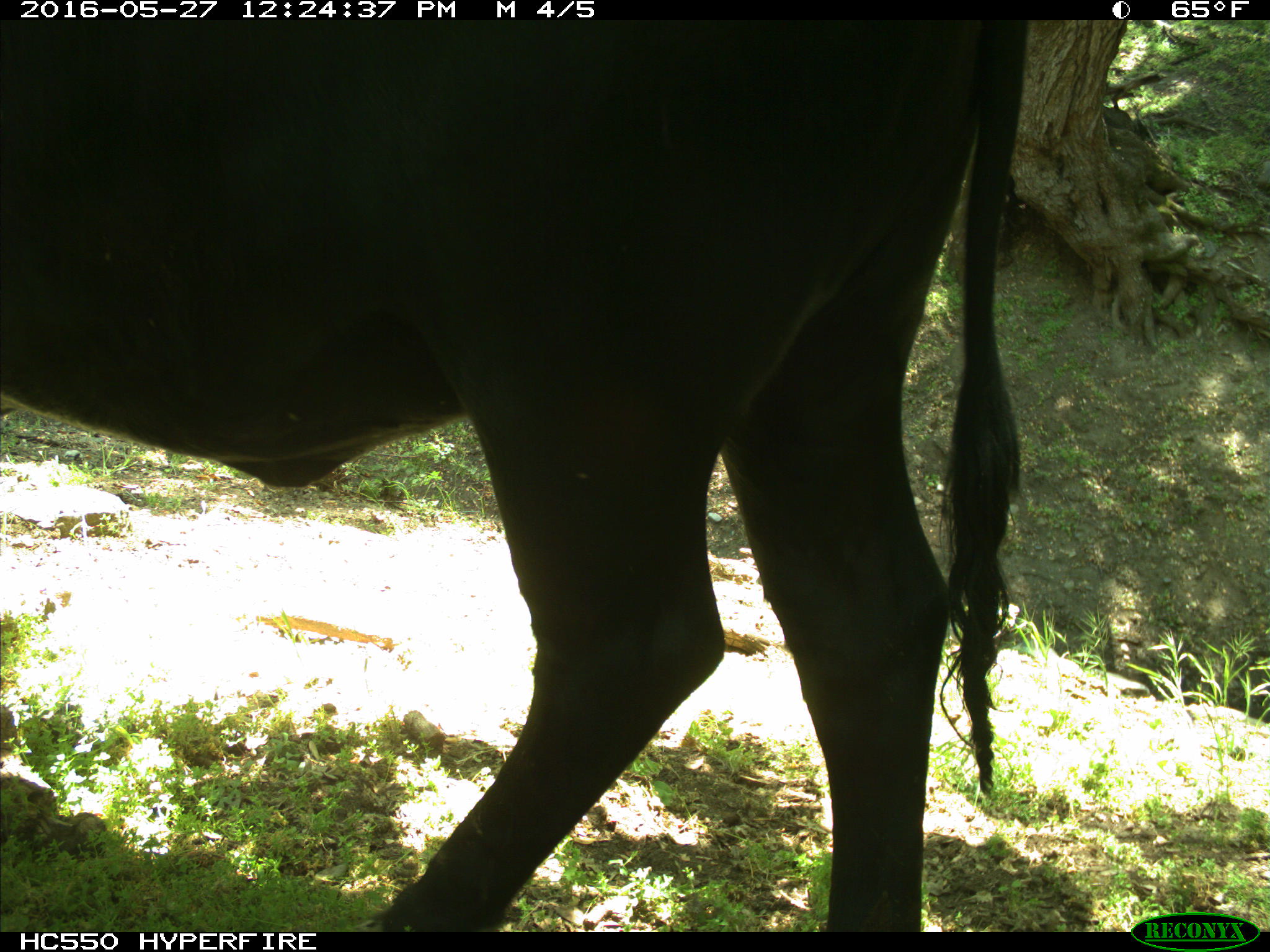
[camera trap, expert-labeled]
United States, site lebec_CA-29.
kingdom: Animalia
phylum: Chordata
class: Mammalia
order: Artiodactyla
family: Bovidae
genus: Bos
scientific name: Bos taurus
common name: domestic cow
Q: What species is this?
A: Bos taurus (domestic cow).